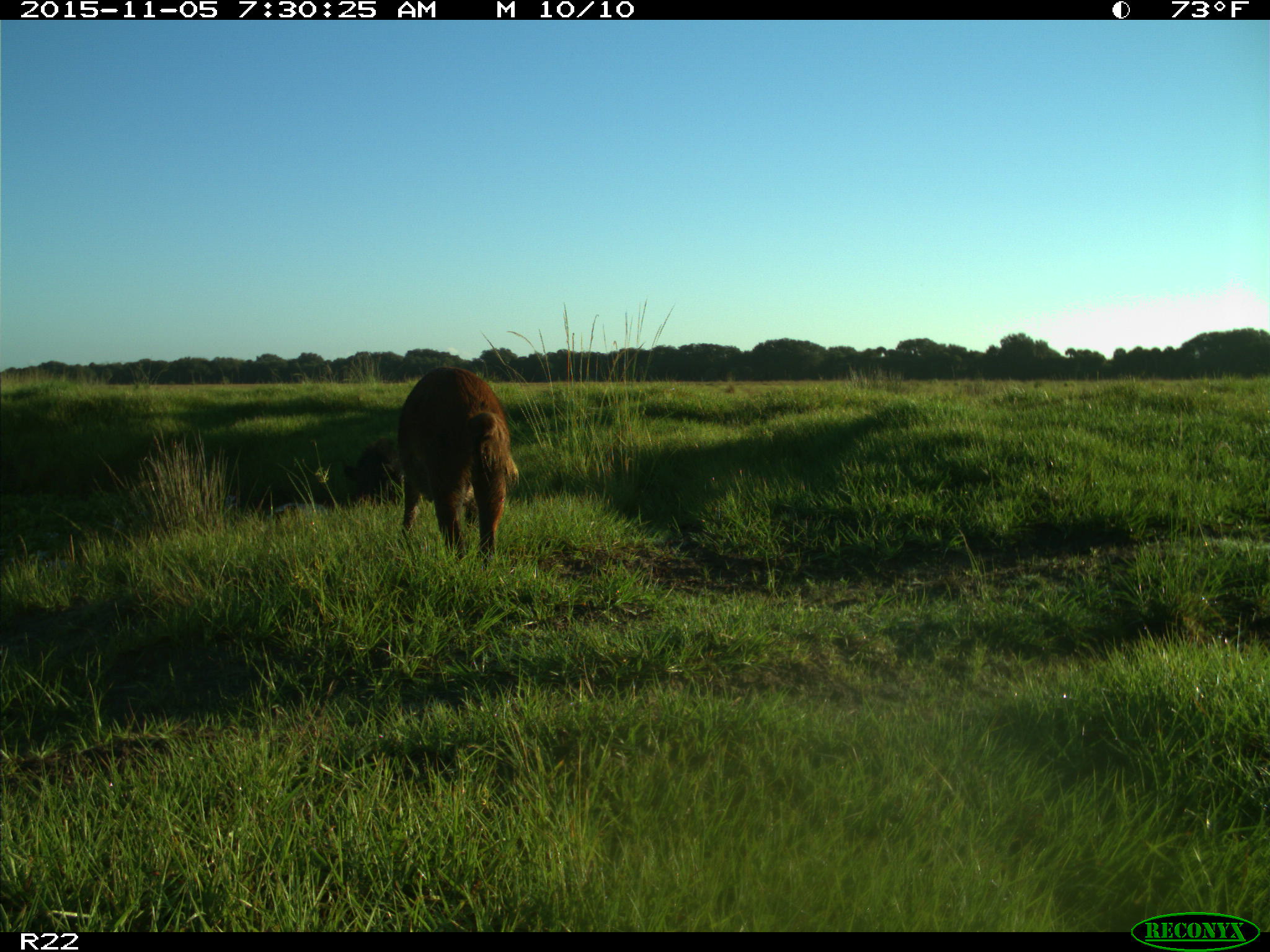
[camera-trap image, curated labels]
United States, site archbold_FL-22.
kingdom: Animalia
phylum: Chordata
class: Mammalia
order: Artiodactyla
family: Suidae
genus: Sus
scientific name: Sus scrofa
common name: wild boar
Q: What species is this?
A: Sus scrofa (wild boar).